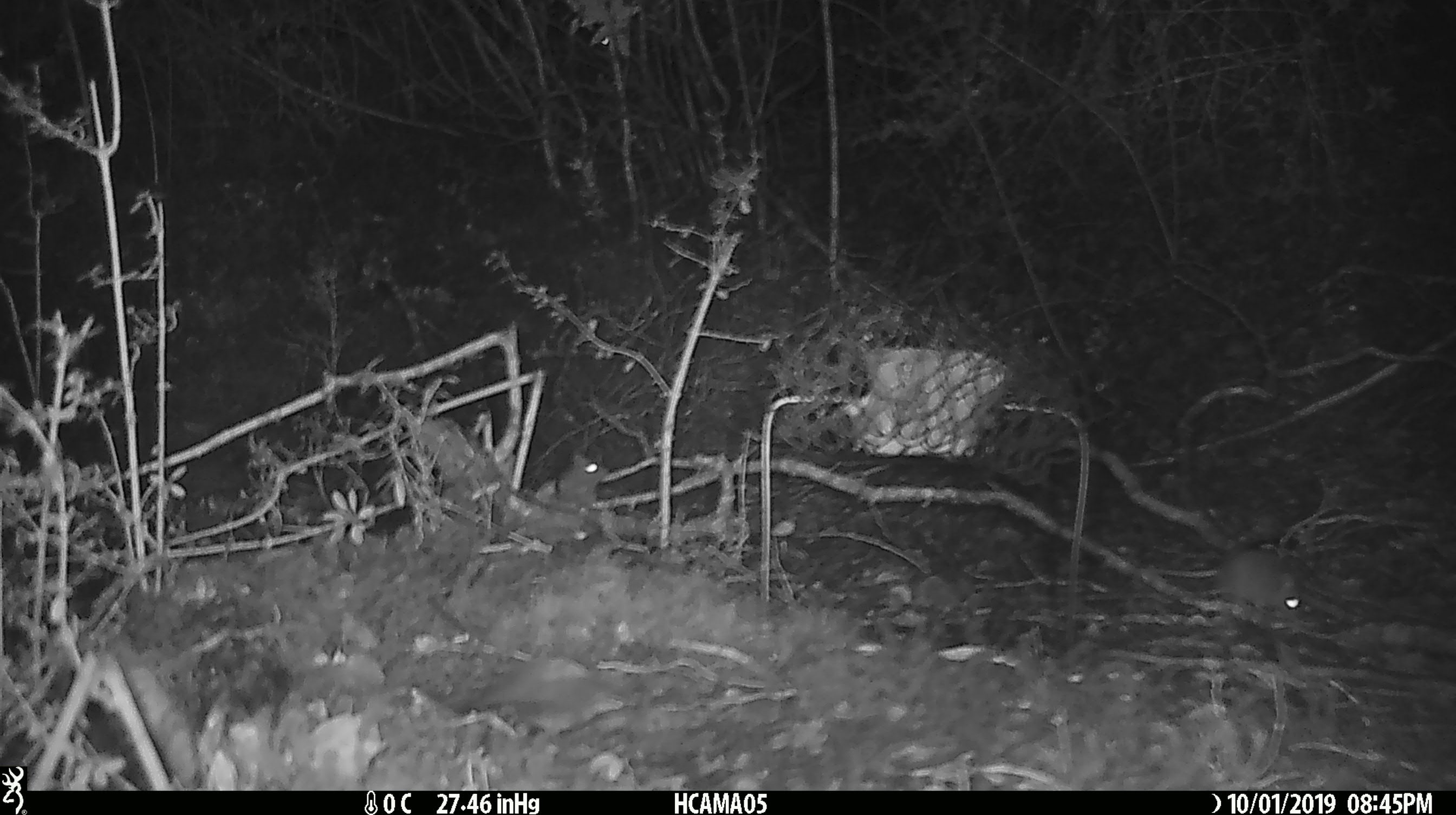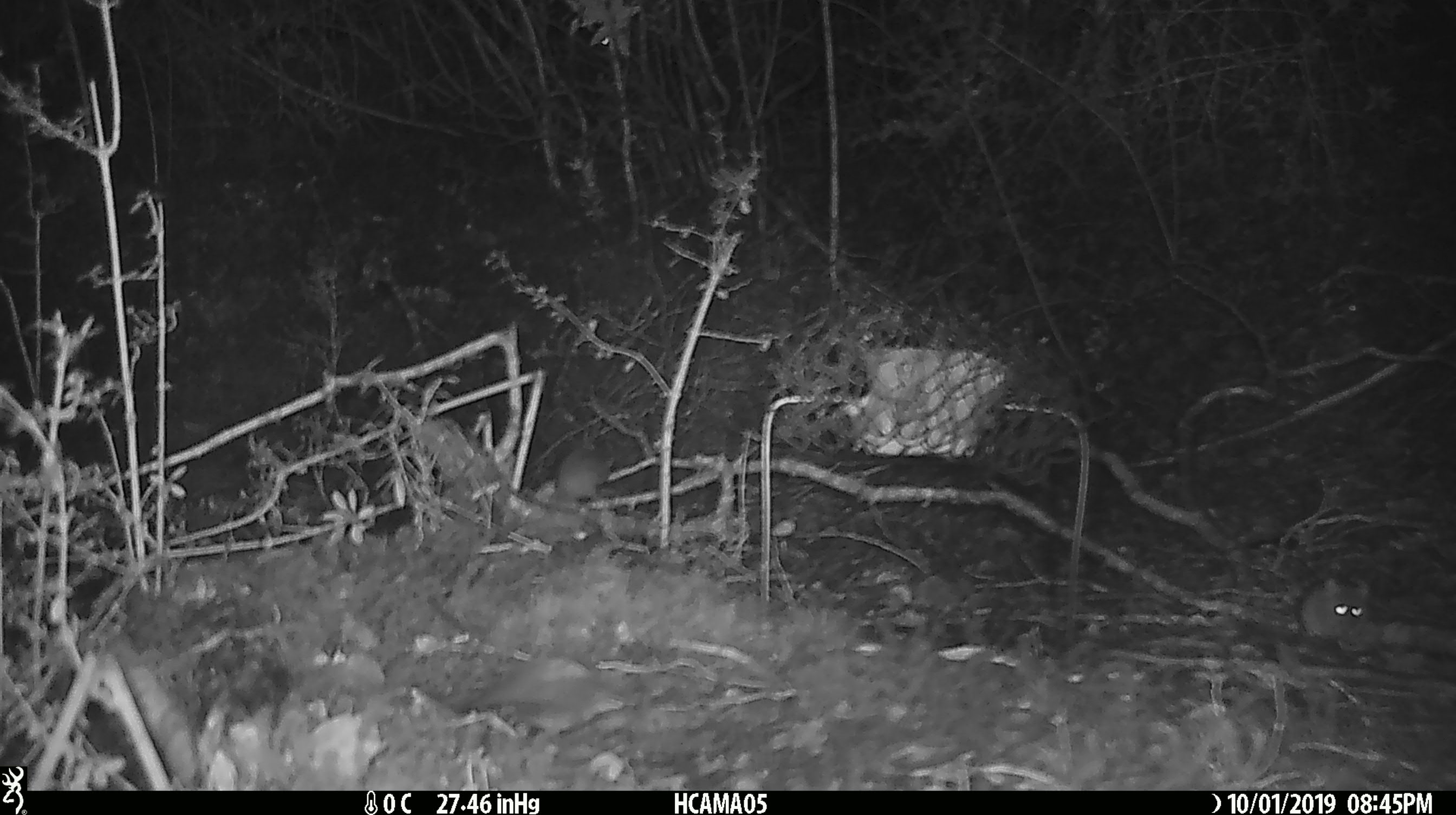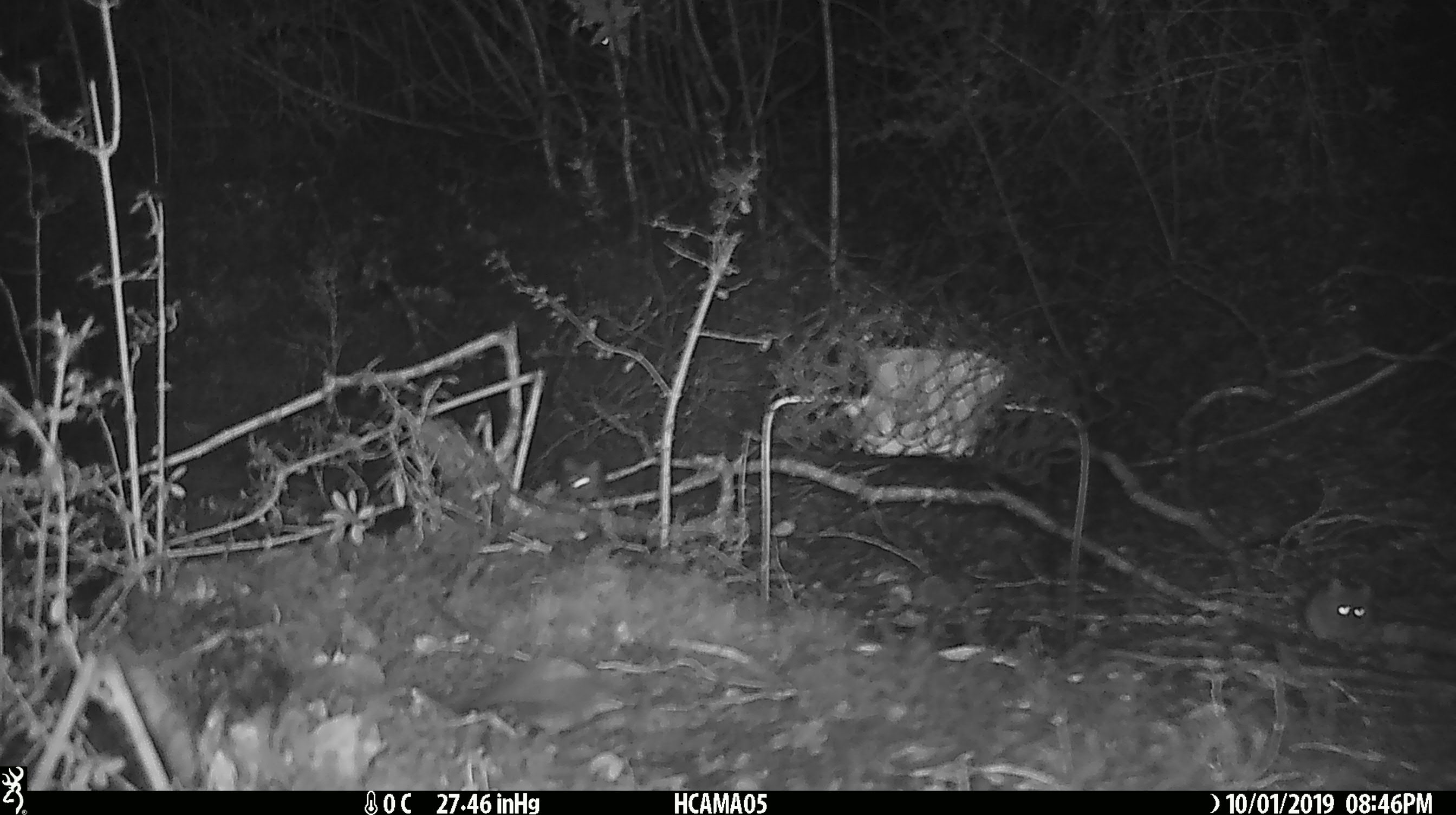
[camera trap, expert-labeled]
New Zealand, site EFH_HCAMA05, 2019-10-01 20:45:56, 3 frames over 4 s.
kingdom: Animalia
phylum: Chordata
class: Mammalia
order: Rodentia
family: Muridae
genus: Rattus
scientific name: Rattus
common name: rat